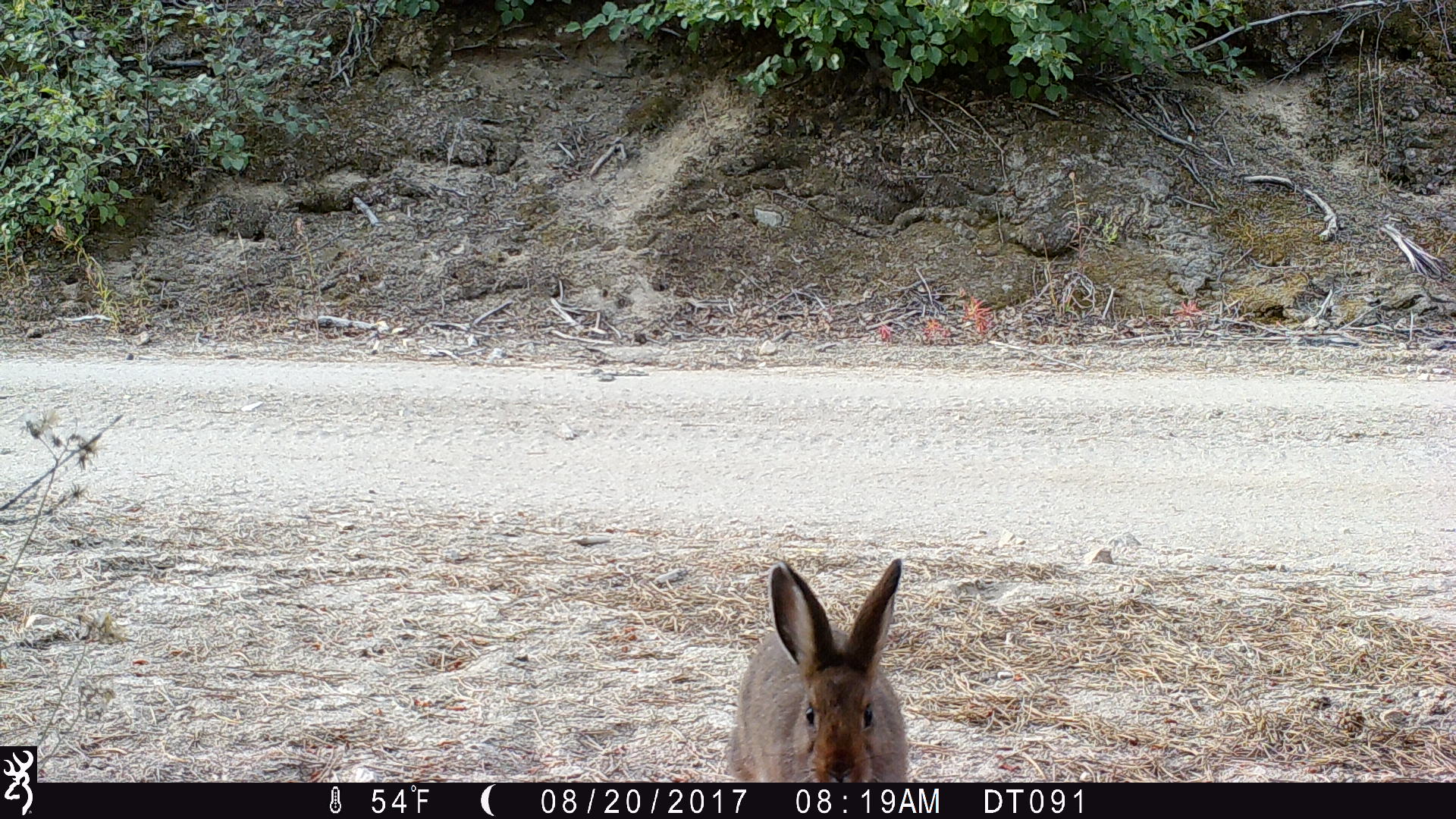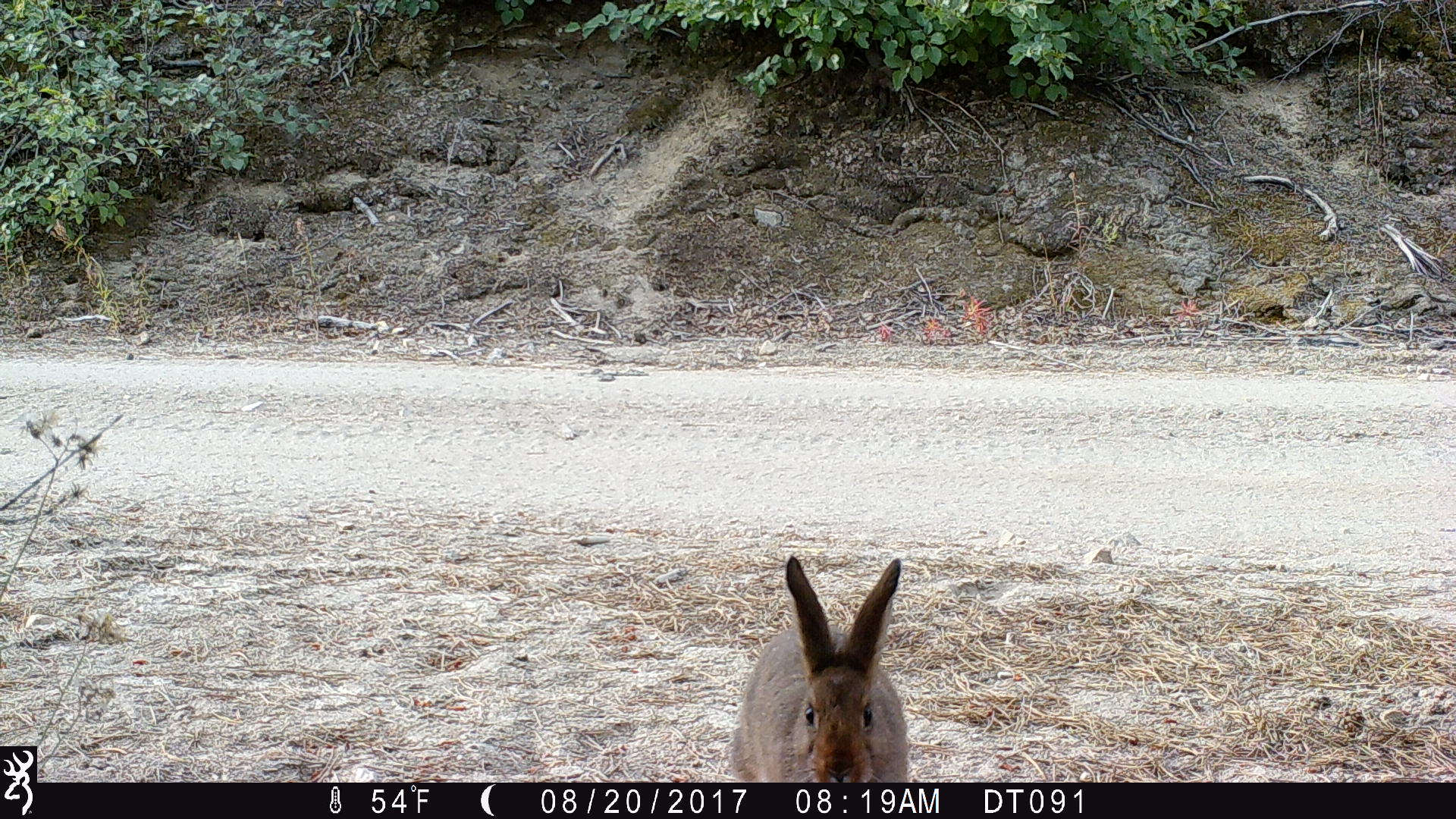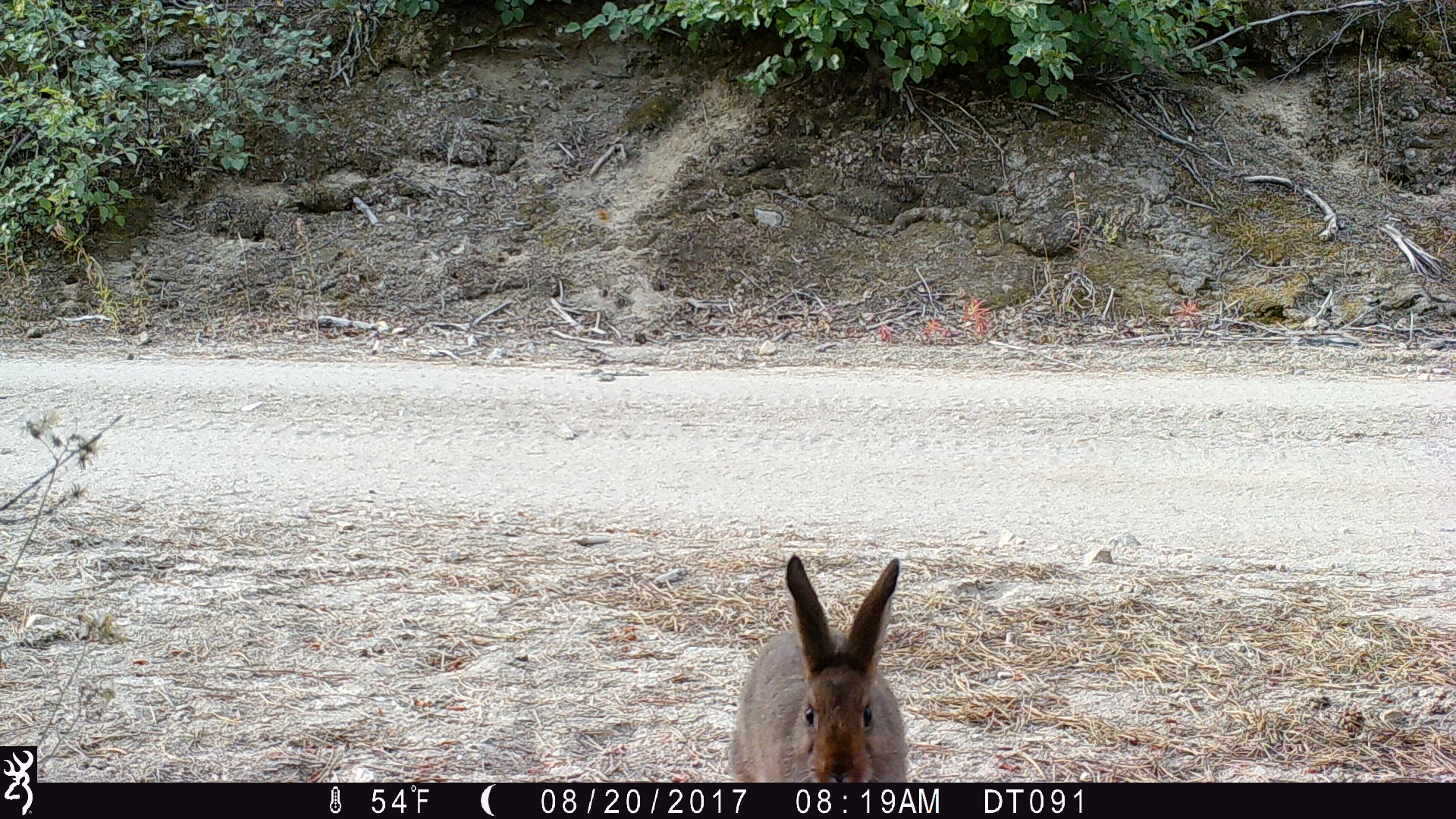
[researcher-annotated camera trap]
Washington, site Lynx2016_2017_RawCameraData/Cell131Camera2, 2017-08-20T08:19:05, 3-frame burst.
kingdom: Animalia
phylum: Chordata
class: Mammalia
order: Lagomorpha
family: Leporidae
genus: Lepus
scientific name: Lepus americanus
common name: snowshoe hare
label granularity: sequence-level